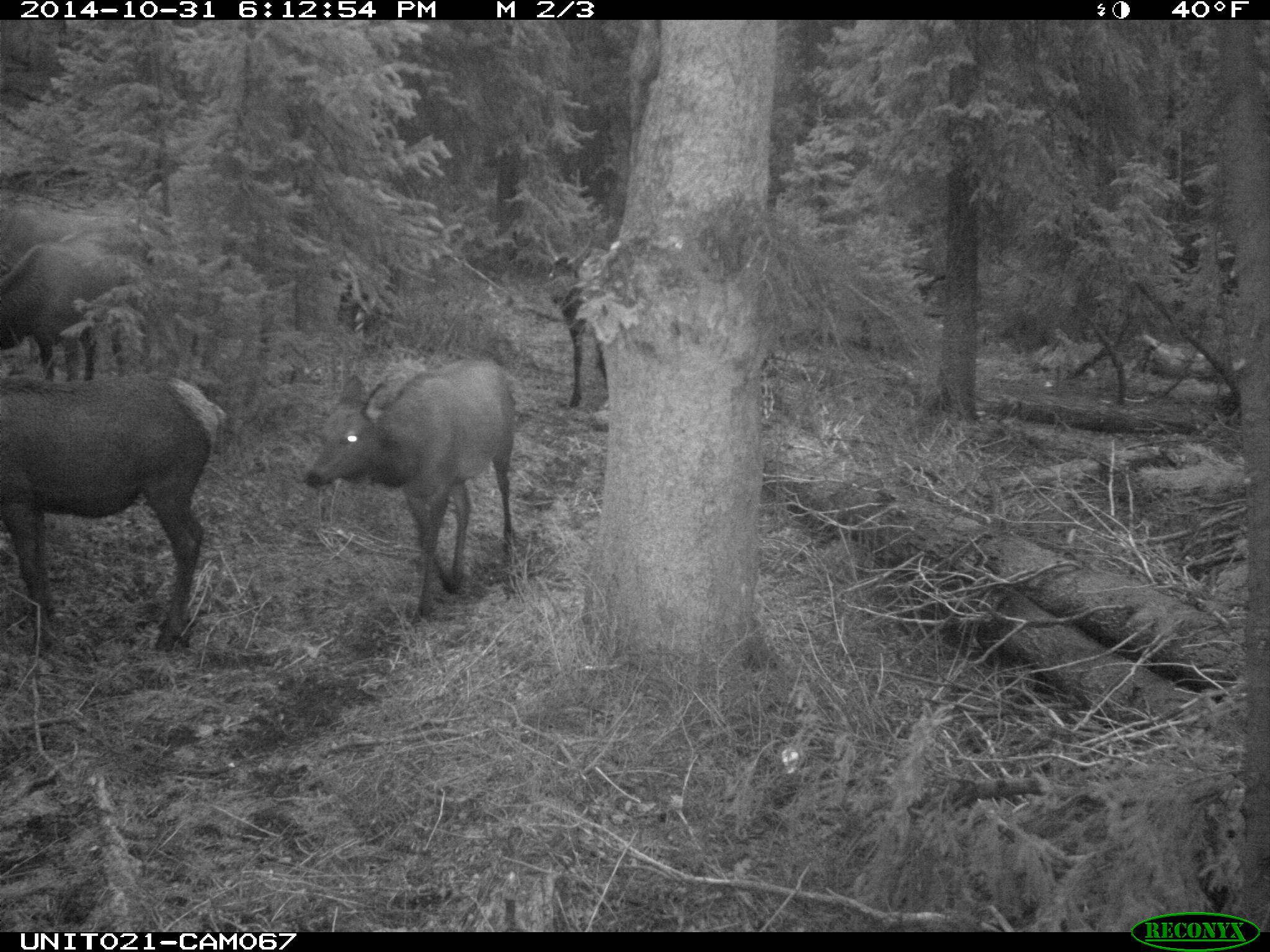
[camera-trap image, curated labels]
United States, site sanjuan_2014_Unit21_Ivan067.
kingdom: Animalia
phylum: Chordata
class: Mammalia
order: Artiodactyla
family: Cervidae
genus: Cervus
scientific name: Cervus elaphus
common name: red deer